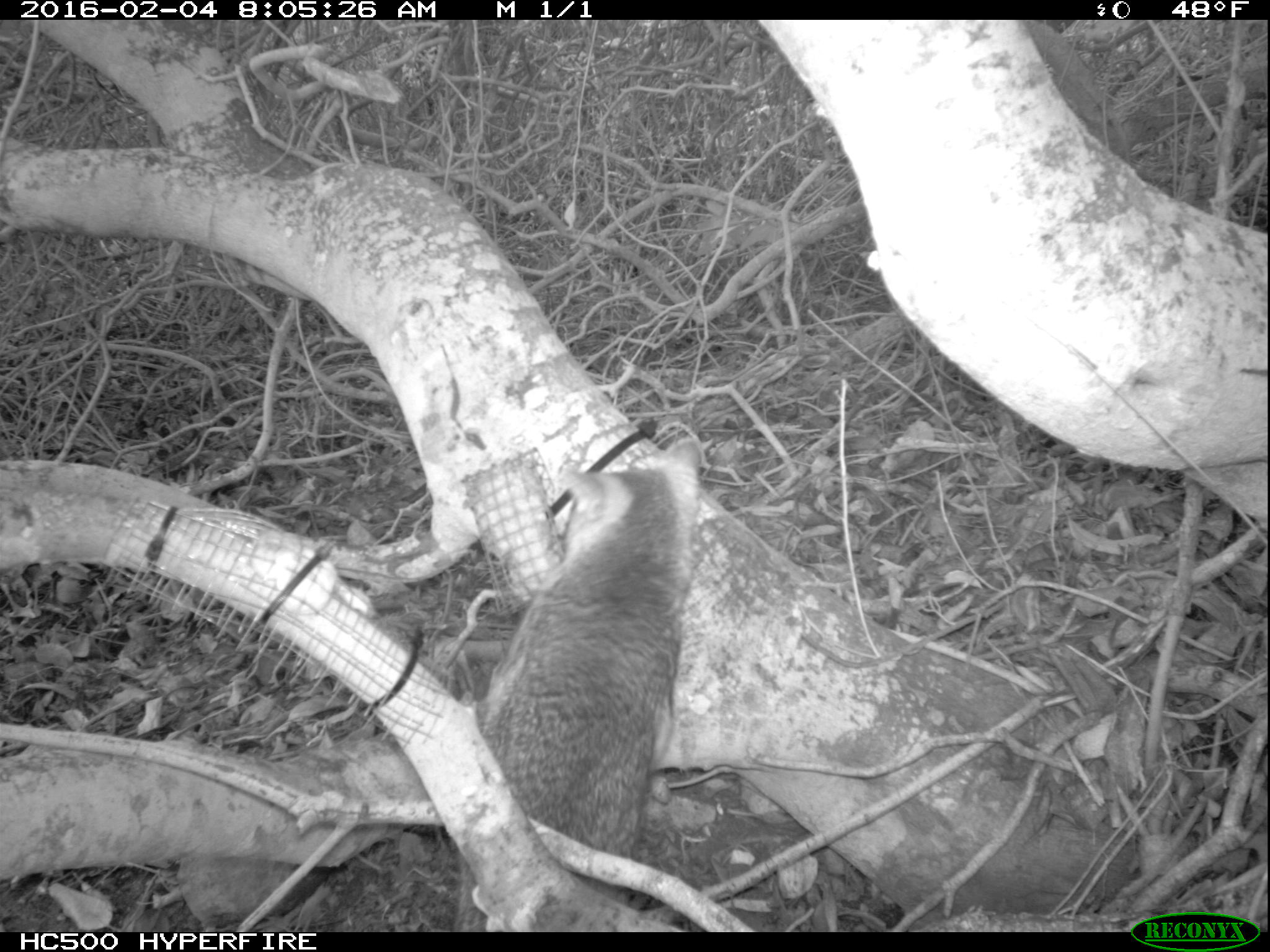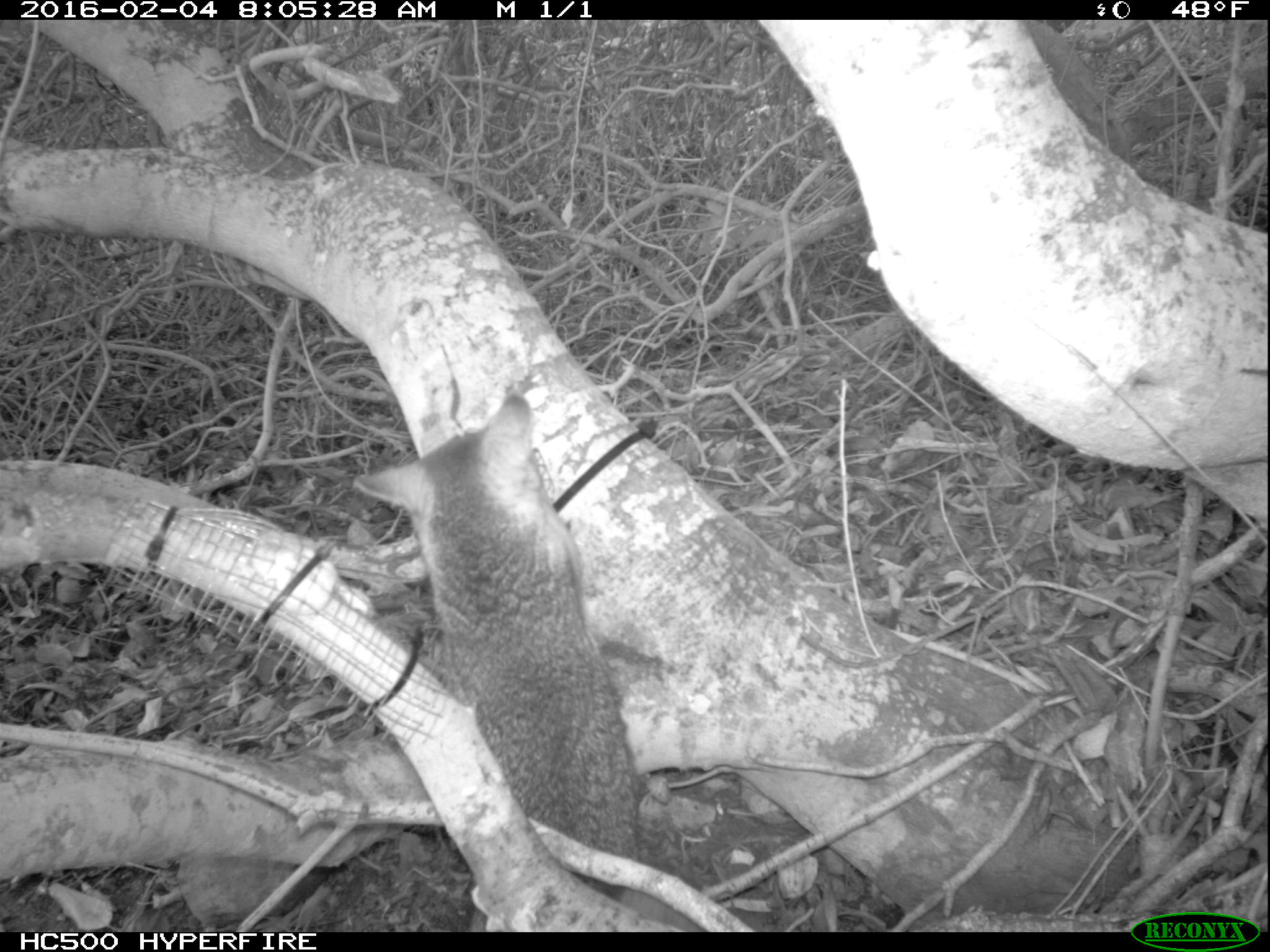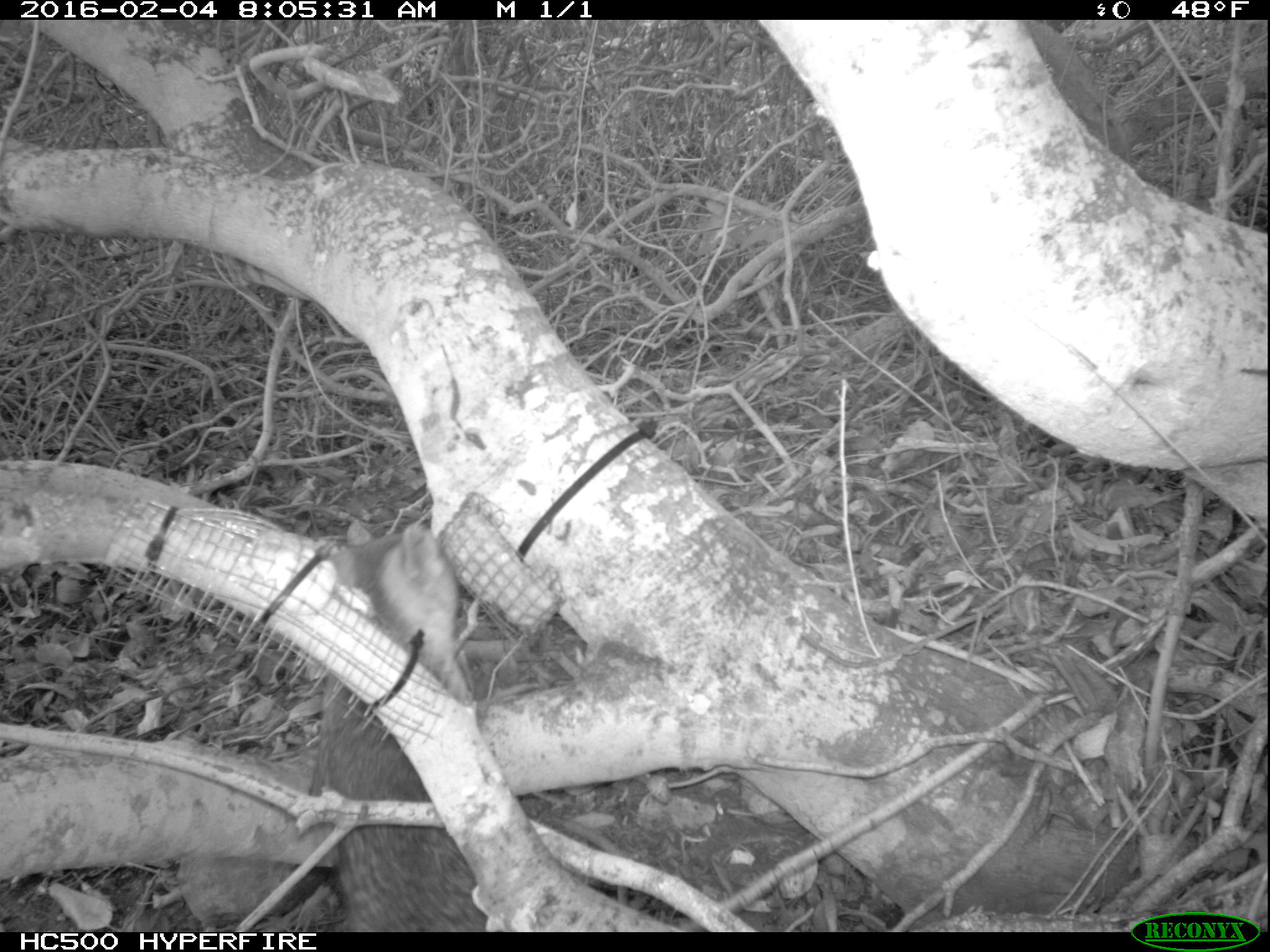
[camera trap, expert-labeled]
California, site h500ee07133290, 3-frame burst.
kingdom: Animalia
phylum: Chordata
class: Mammalia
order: Carnivora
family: Canidae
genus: Urocyon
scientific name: Urocyon littoralis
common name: island fox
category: fox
Fox (island fox) (Urocyon littoralis).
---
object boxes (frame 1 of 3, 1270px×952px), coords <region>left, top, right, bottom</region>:
fox: <region>442, 430, 711, 928</region>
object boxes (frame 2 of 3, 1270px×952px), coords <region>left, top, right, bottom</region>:
fox: <region>355, 394, 649, 898</region>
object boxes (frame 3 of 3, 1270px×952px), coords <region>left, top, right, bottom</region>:
fox: <region>316, 521, 492, 930</region>